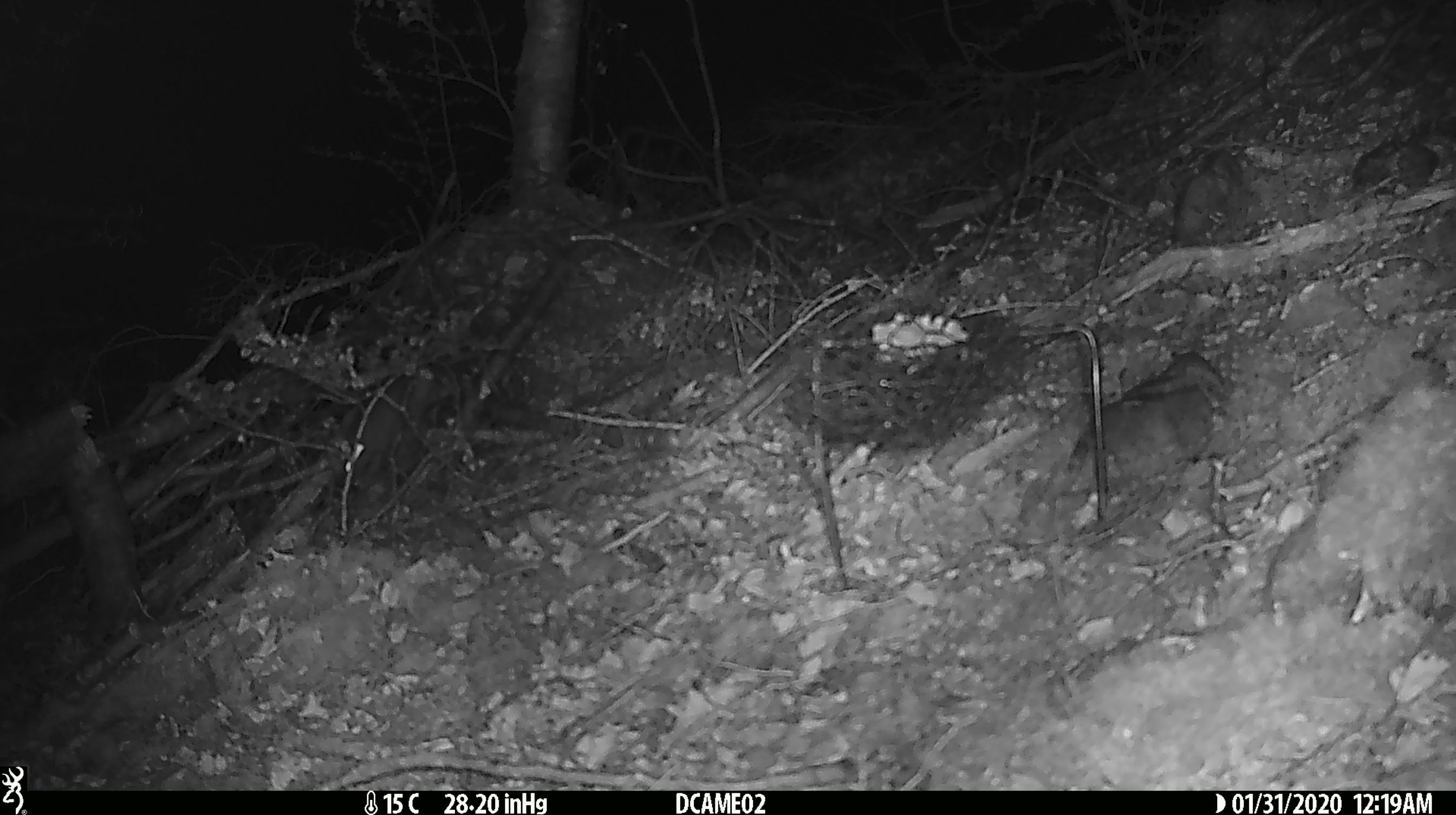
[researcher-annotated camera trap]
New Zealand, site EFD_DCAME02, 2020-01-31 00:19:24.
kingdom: Animalia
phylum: Chordata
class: Mammalia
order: Rodentia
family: Muridae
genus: Mus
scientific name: Mus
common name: mouse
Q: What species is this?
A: Mouse (Mus).